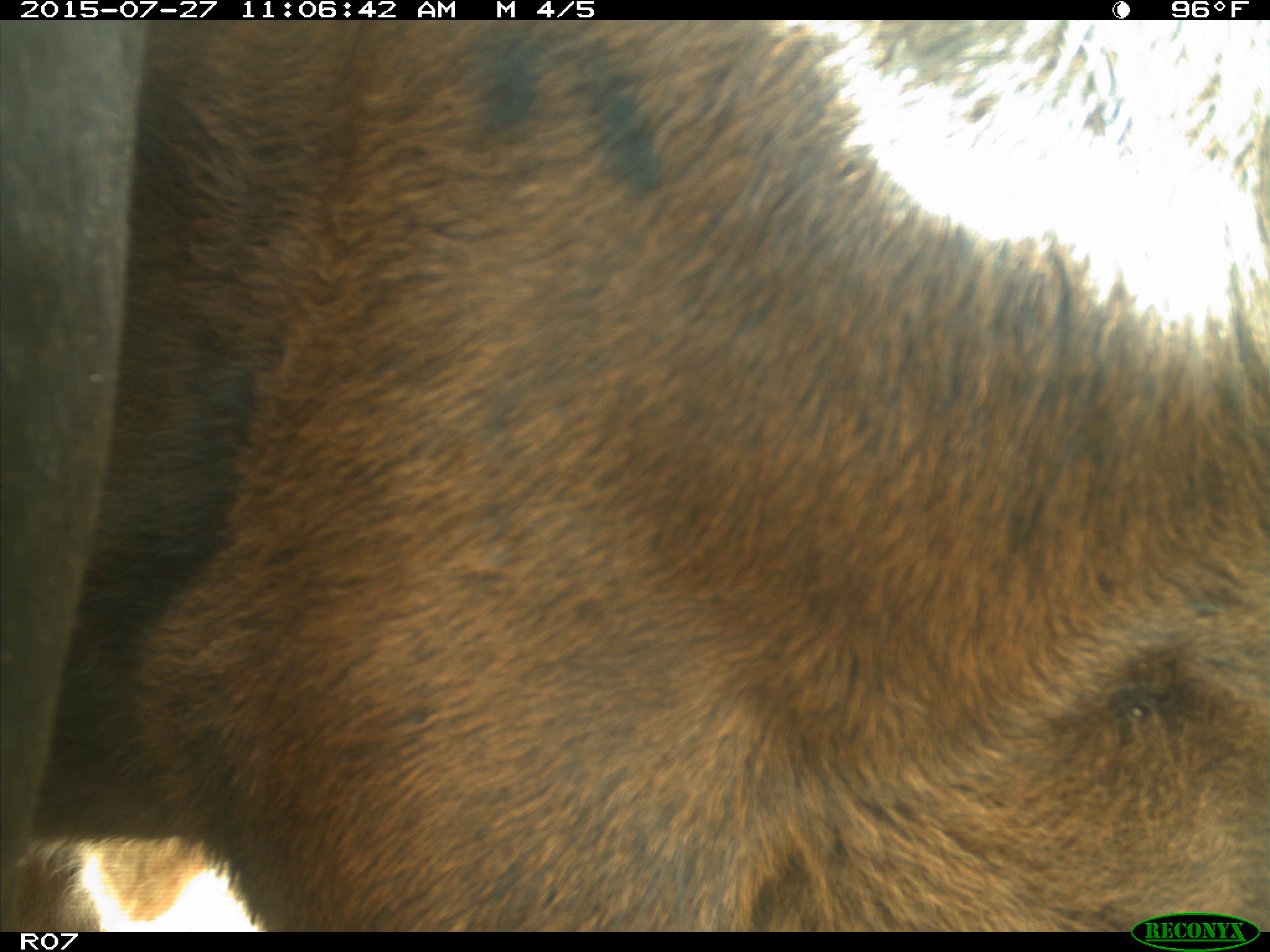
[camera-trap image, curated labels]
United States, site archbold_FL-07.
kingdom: Animalia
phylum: Chordata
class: Mammalia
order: Artiodactyla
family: Bovidae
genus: Bos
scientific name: Bos taurus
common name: domestic cow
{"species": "Bos taurus (domestic cow)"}